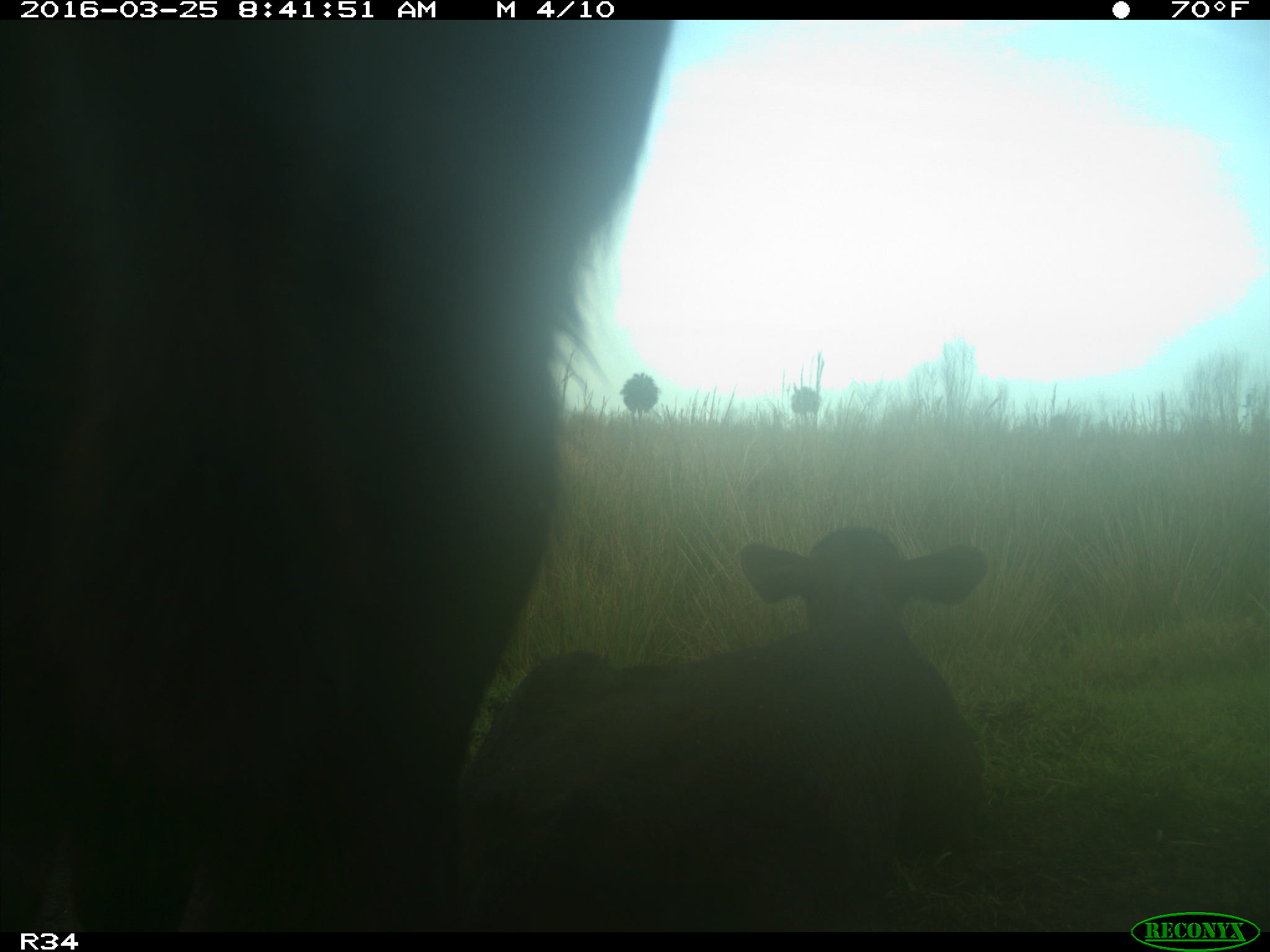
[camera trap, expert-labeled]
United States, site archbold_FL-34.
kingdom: Animalia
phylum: Chordata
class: Mammalia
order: Artiodactyla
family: Bovidae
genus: Bos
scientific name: Bos taurus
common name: domestic cow